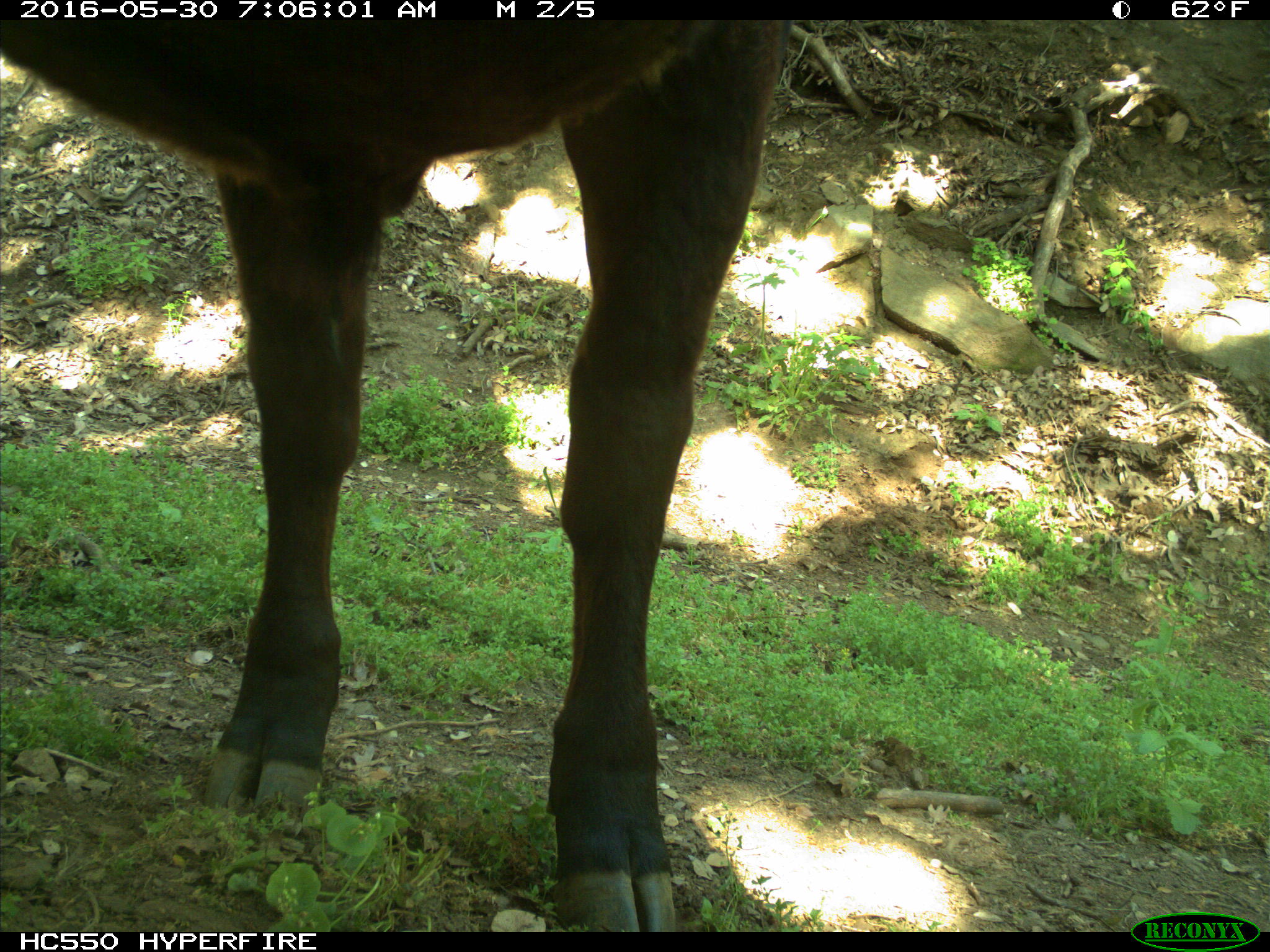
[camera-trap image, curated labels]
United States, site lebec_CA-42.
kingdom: Animalia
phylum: Chordata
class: Mammalia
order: Artiodactyla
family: Bovidae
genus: Bos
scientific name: Bos taurus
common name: domestic cow